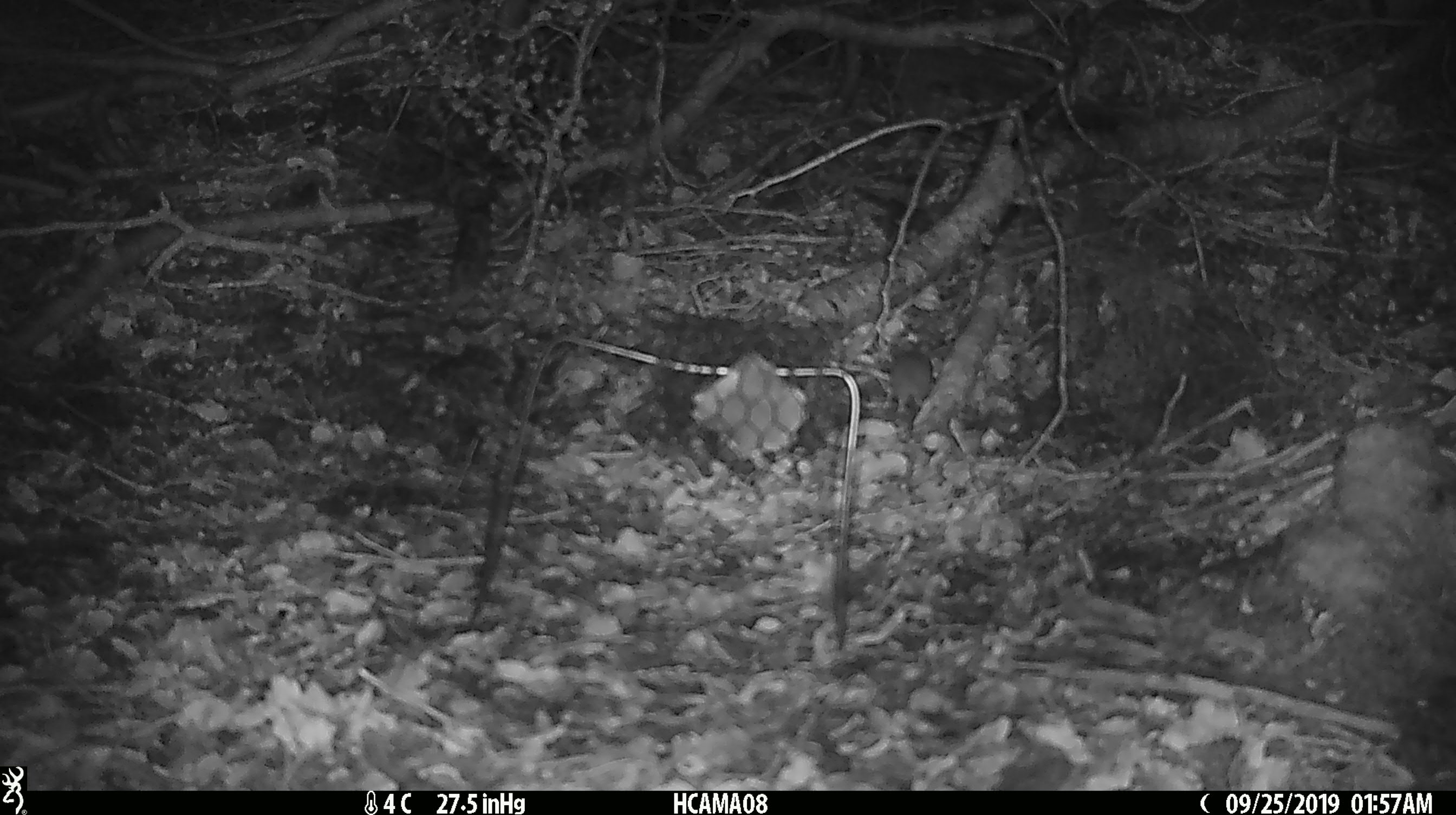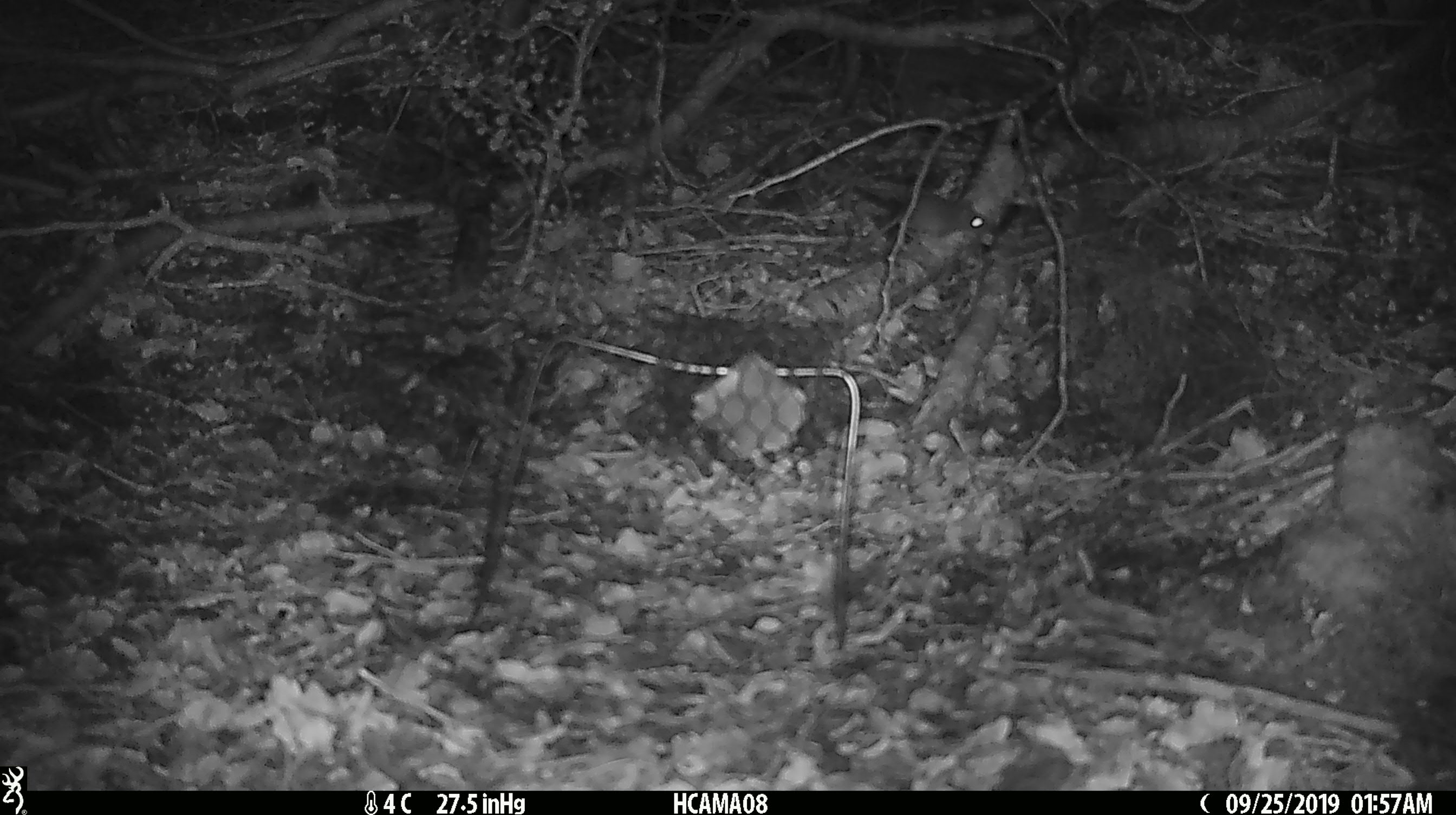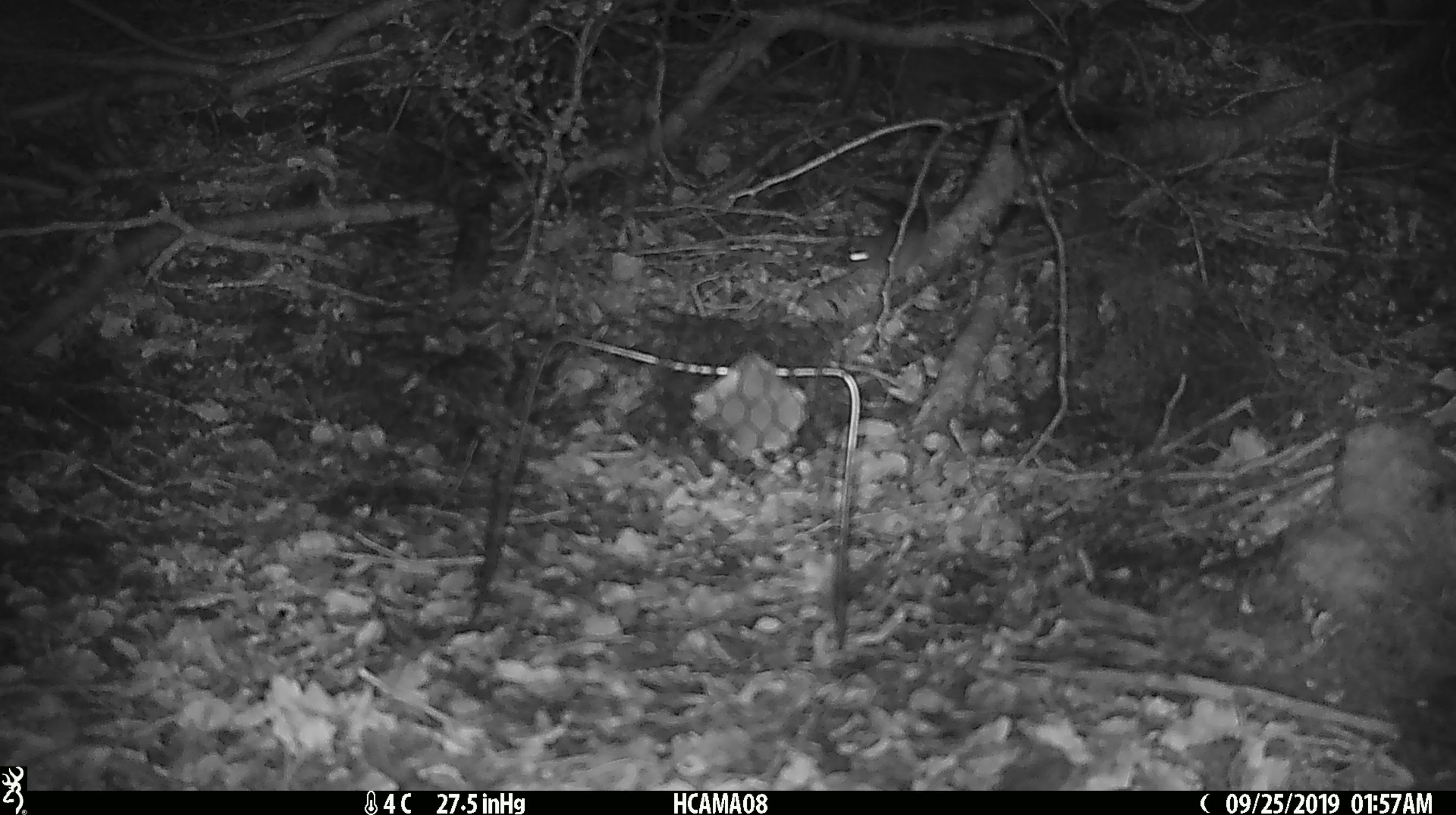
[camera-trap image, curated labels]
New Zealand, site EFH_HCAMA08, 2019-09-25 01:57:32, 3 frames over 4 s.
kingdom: Animalia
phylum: Chordata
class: Mammalia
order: Rodentia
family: Muridae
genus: Mus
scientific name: Mus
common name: mouse